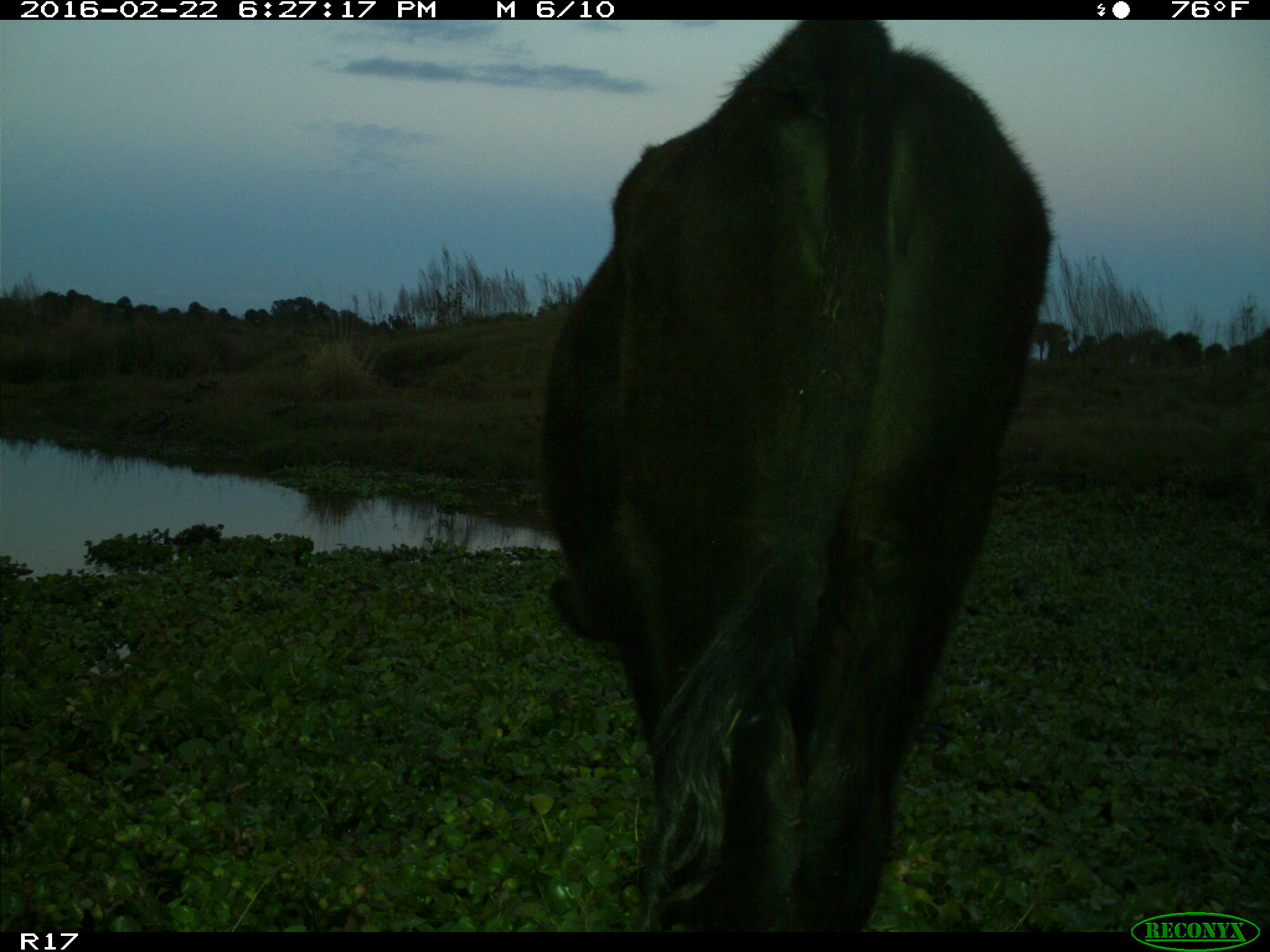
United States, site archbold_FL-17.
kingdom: Animalia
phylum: Chordata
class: Mammalia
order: Artiodactyla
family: Bovidae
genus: Bos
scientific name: Bos taurus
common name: domestic cow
Bos taurus (domestic cow).